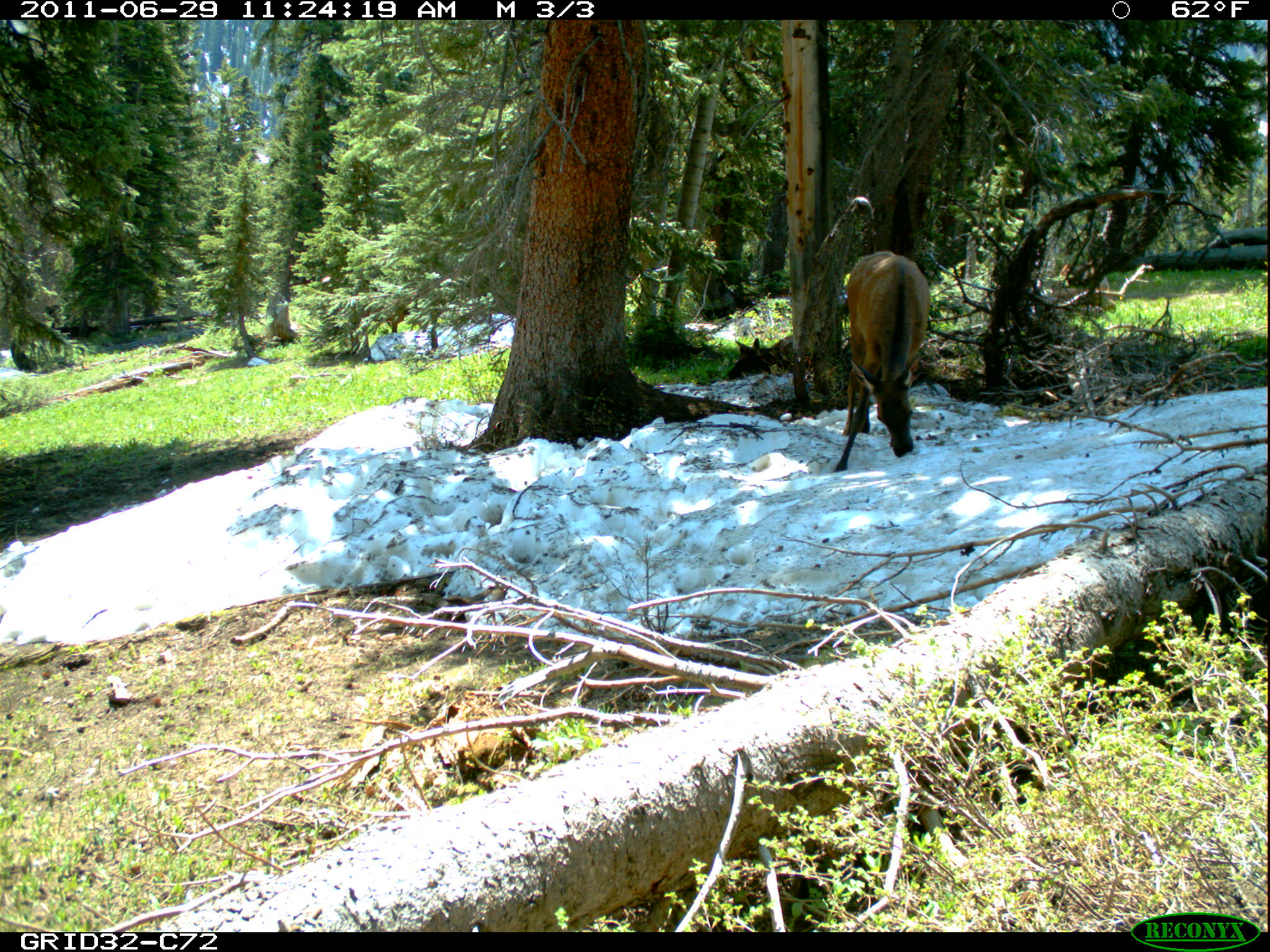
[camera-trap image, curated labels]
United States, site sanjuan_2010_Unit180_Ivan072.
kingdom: Animalia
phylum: Chordata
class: Mammalia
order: Artiodactyla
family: Cervidae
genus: Cervus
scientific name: Cervus elaphus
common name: red deer